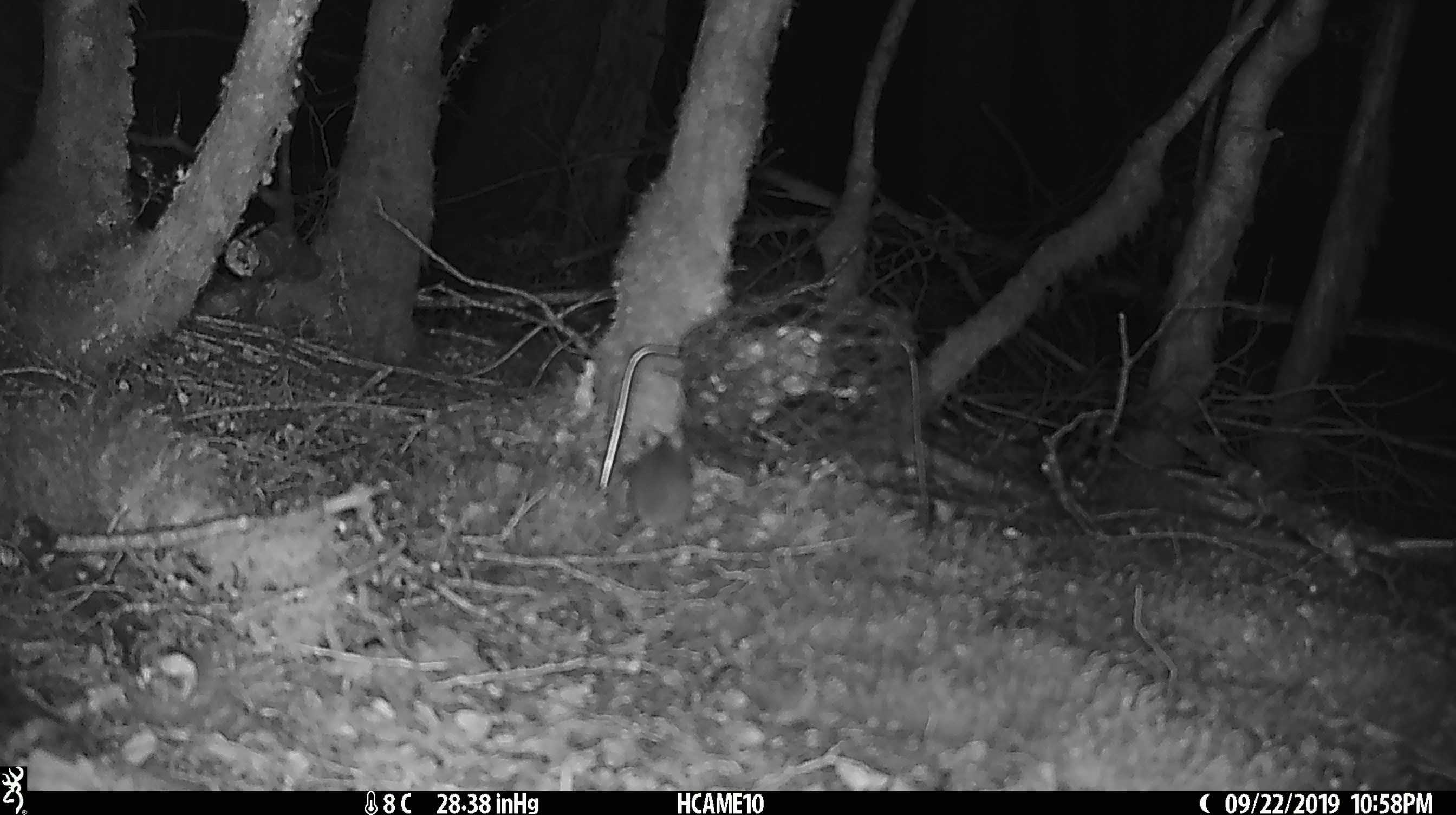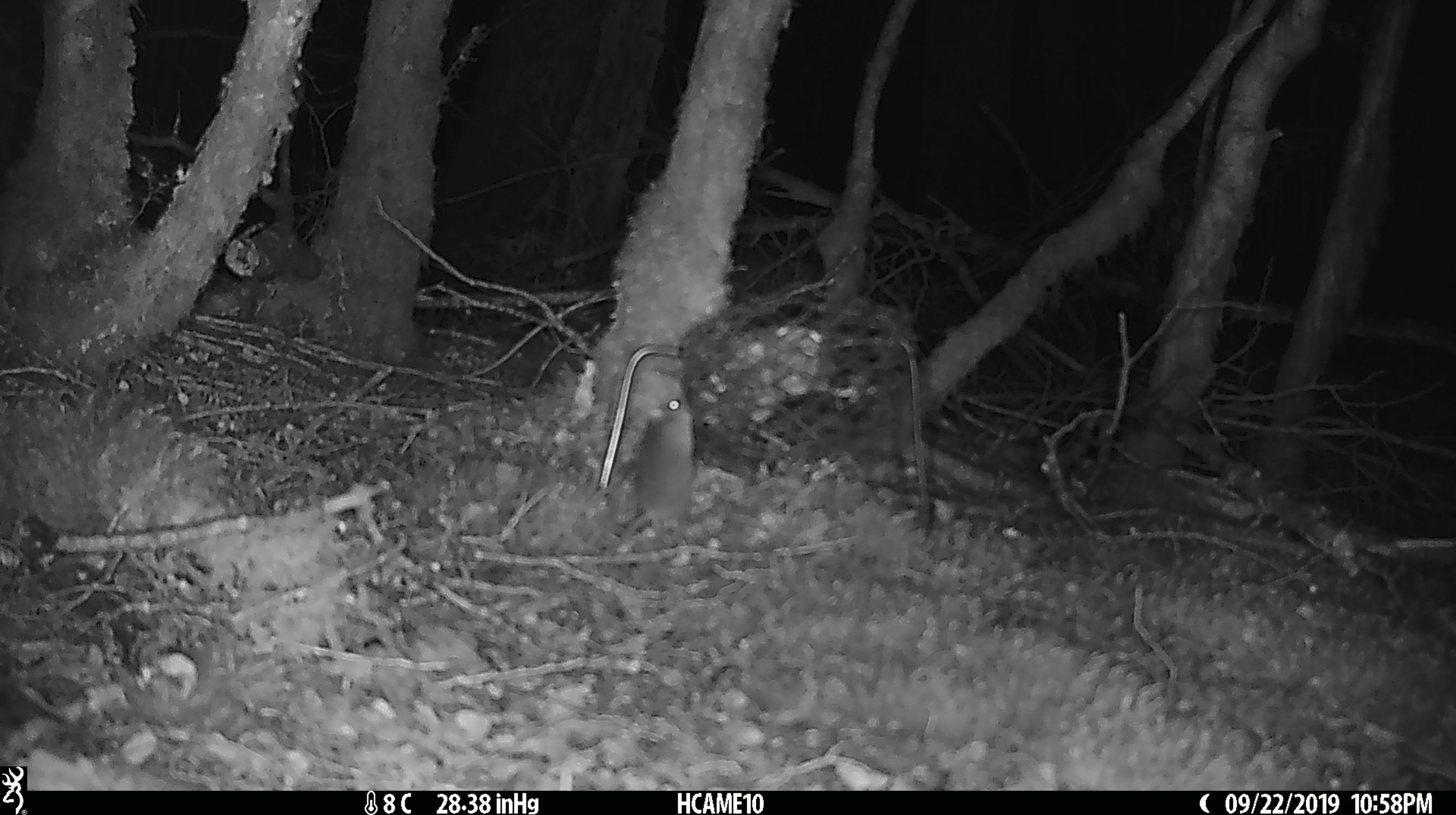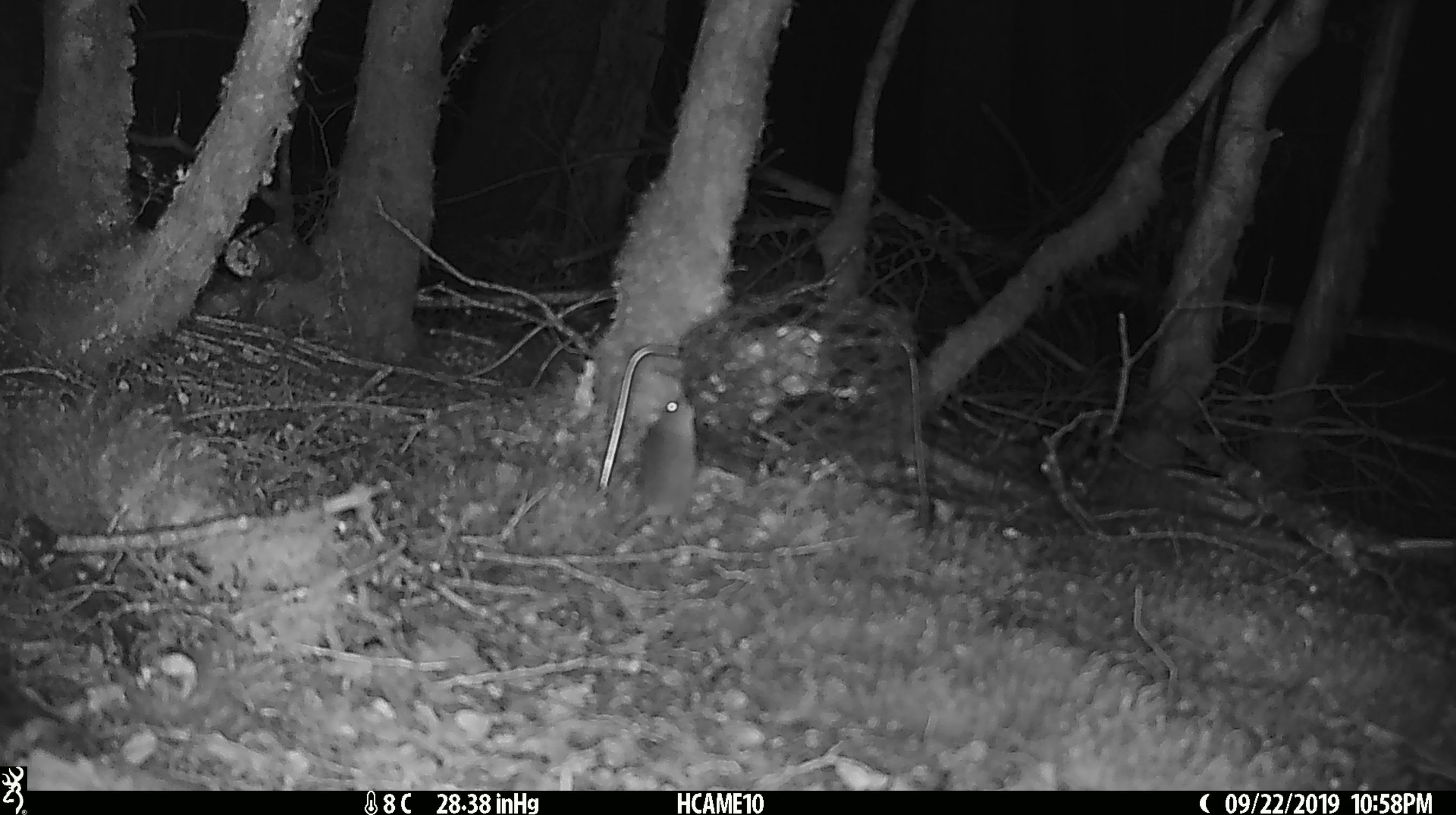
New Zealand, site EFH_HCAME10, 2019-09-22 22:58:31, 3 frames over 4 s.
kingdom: Animalia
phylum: Chordata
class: Mammalia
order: Rodentia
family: Muridae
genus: Mus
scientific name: Mus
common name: mouse